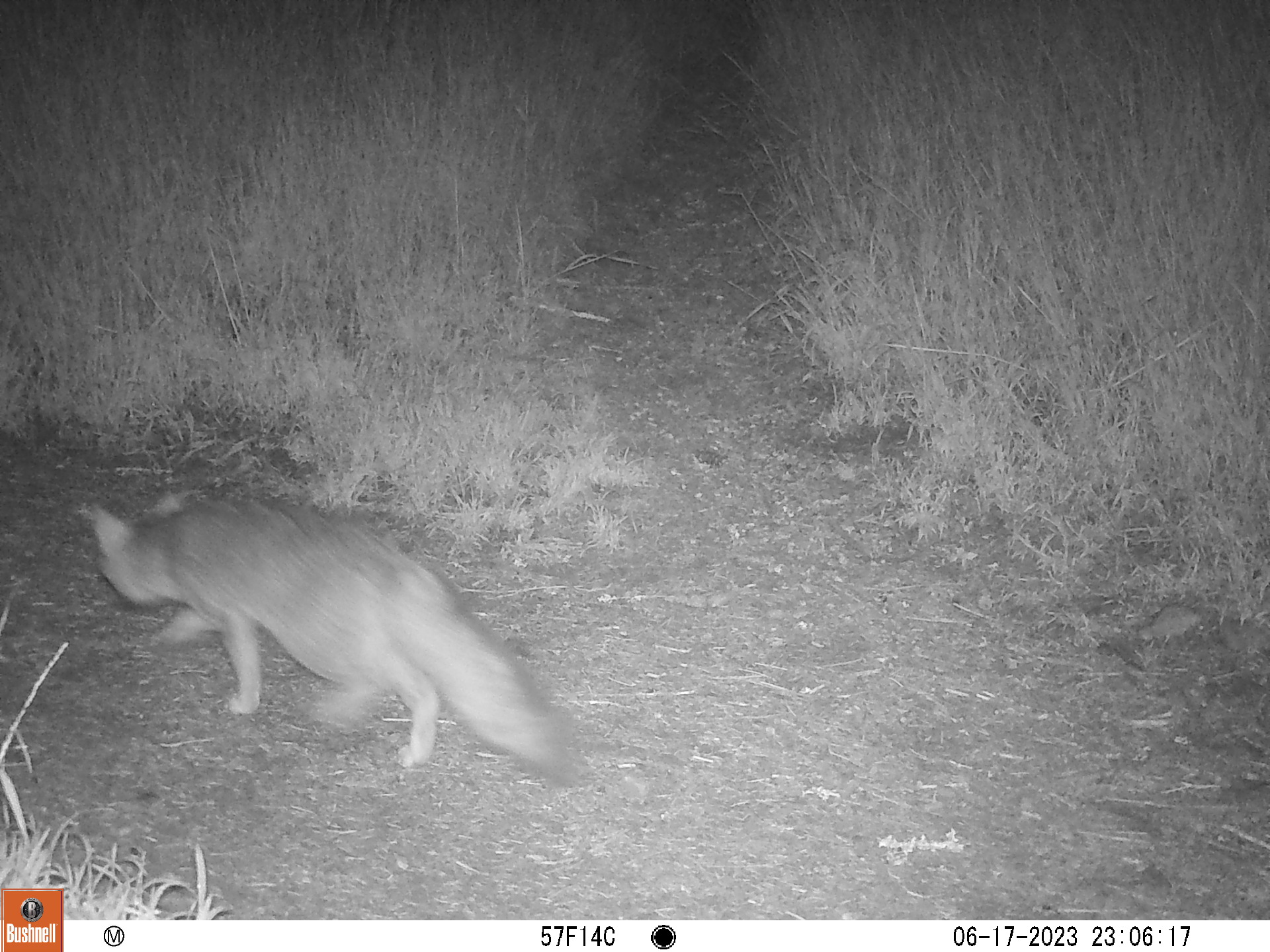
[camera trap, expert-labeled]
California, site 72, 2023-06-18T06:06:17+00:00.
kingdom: Animalia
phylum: Chordata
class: Mammalia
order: Carnivora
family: Canidae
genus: Urocyon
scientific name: Urocyon cinereoargenteus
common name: gray fox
Gray fox (Urocyon cinereoargenteus).